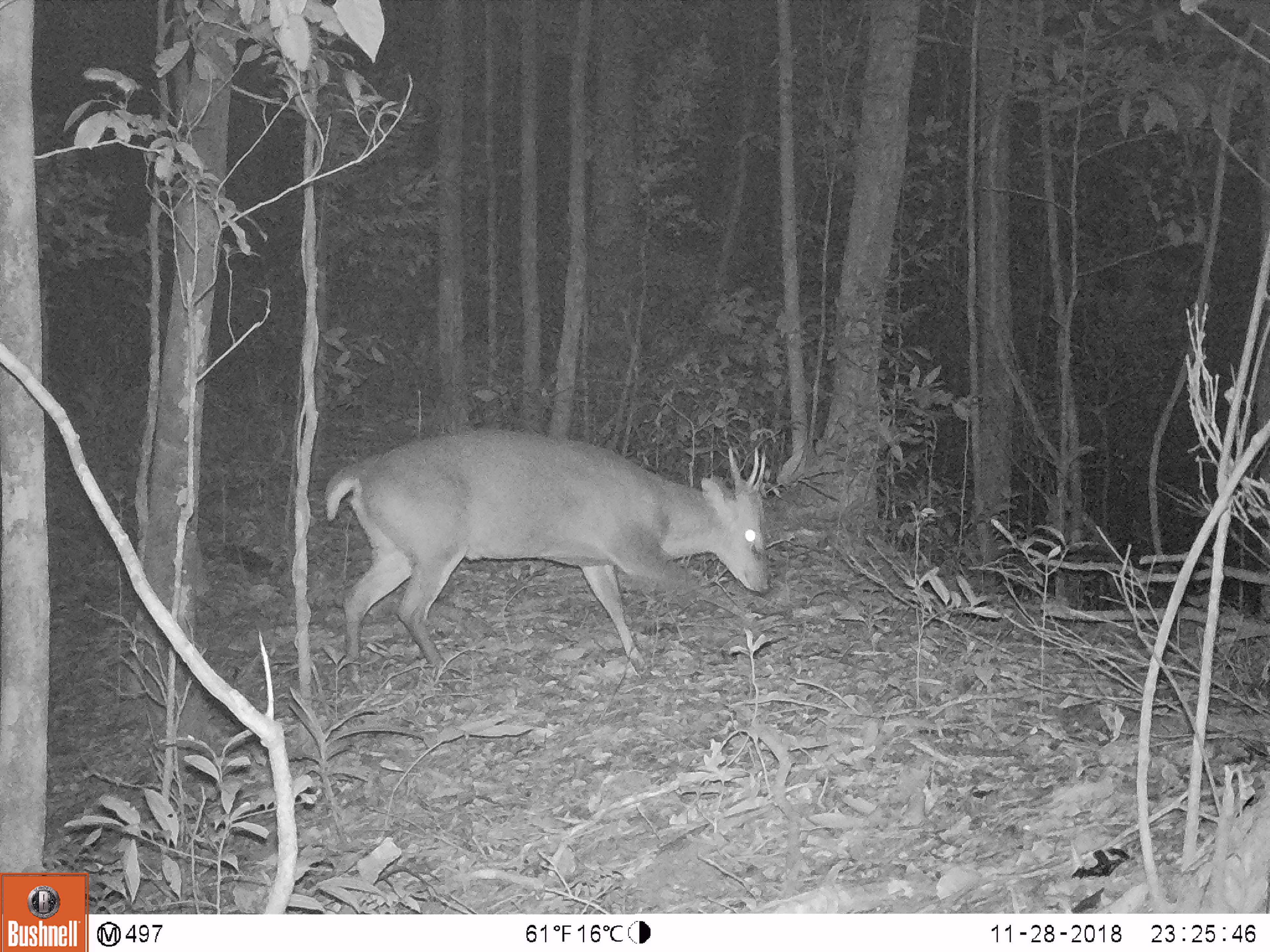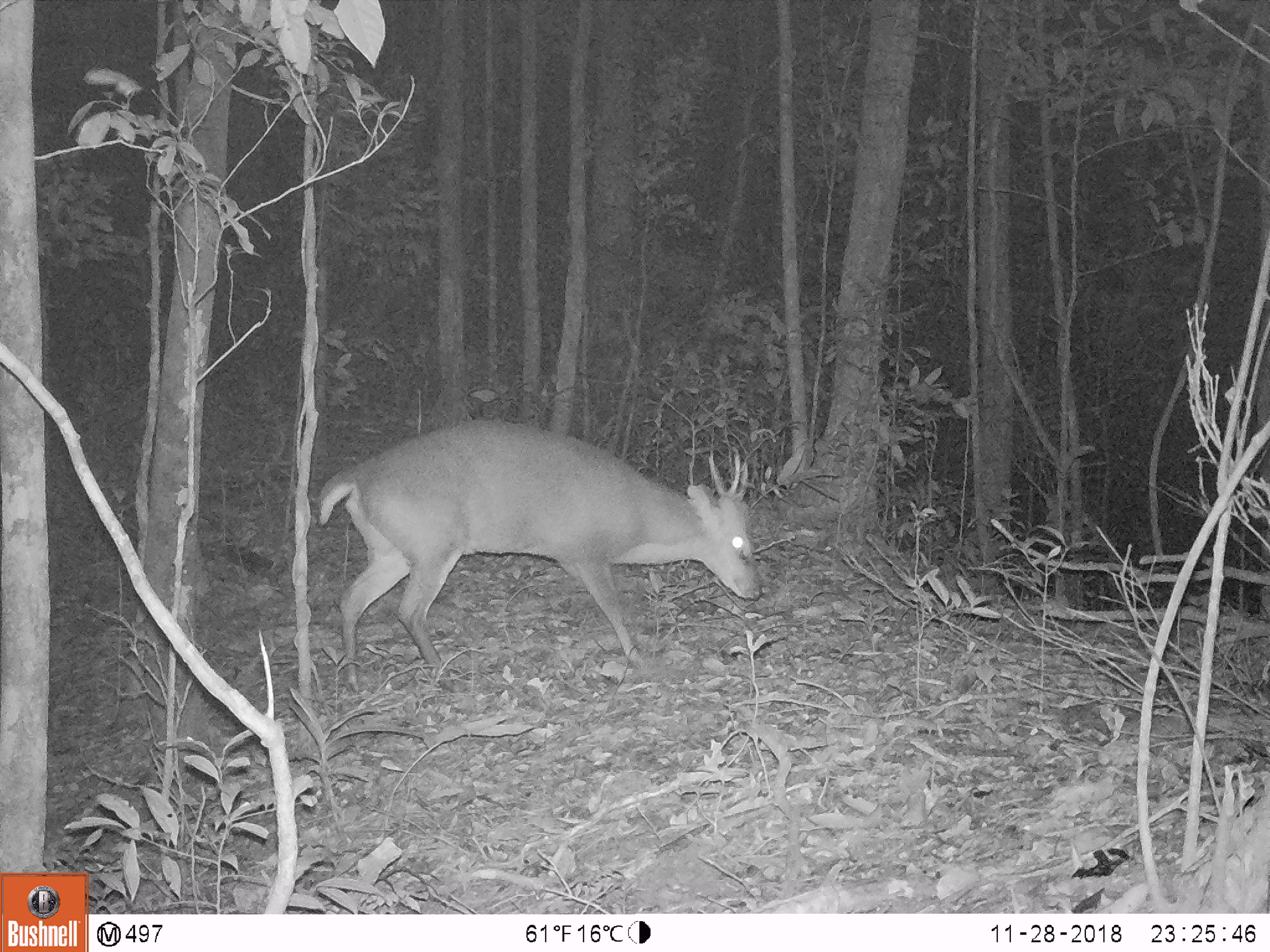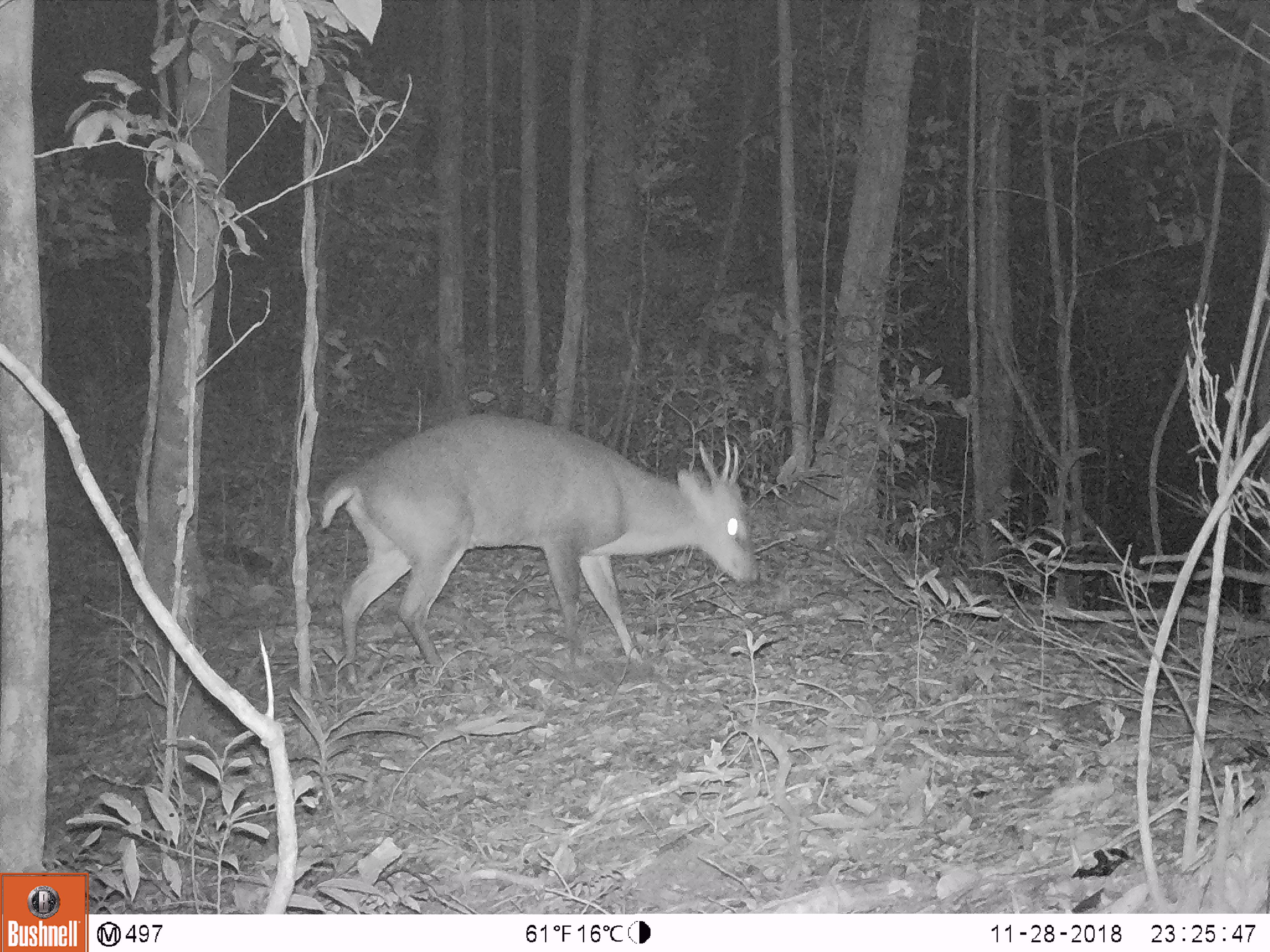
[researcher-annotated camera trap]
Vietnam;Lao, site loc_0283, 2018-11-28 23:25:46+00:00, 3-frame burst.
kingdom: Animalia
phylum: Chordata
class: Mammalia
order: Artiodactyla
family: Cervidae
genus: Muntiacus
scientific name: Muntiacus vuquangensis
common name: large-antlered muntjac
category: large antlered muntjac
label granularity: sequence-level